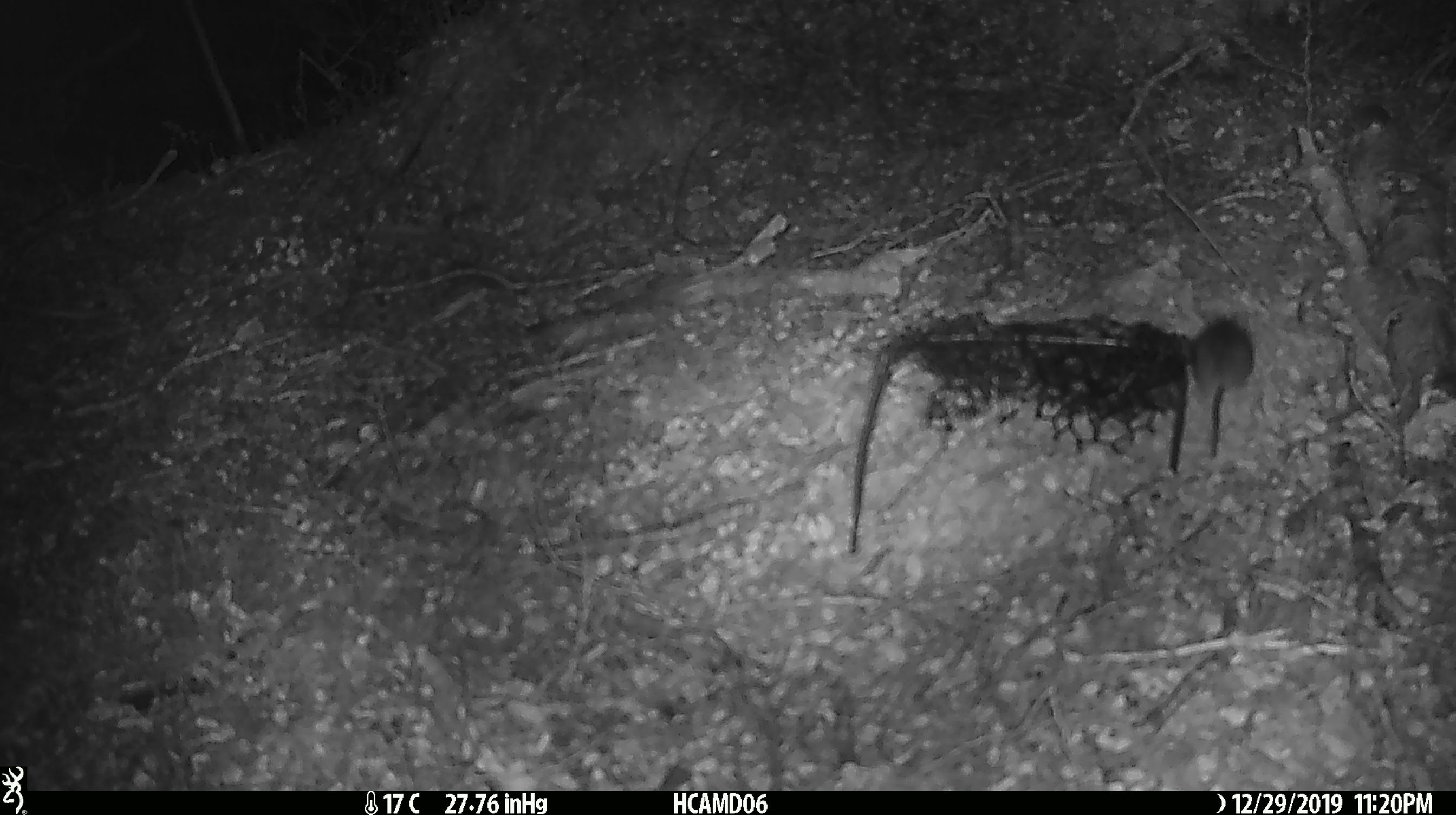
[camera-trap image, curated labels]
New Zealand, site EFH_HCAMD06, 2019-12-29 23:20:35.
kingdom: Animalia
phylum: Chordata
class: Mammalia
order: Rodentia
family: Muridae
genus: Mus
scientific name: Mus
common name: mouse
Mouse (Mus).